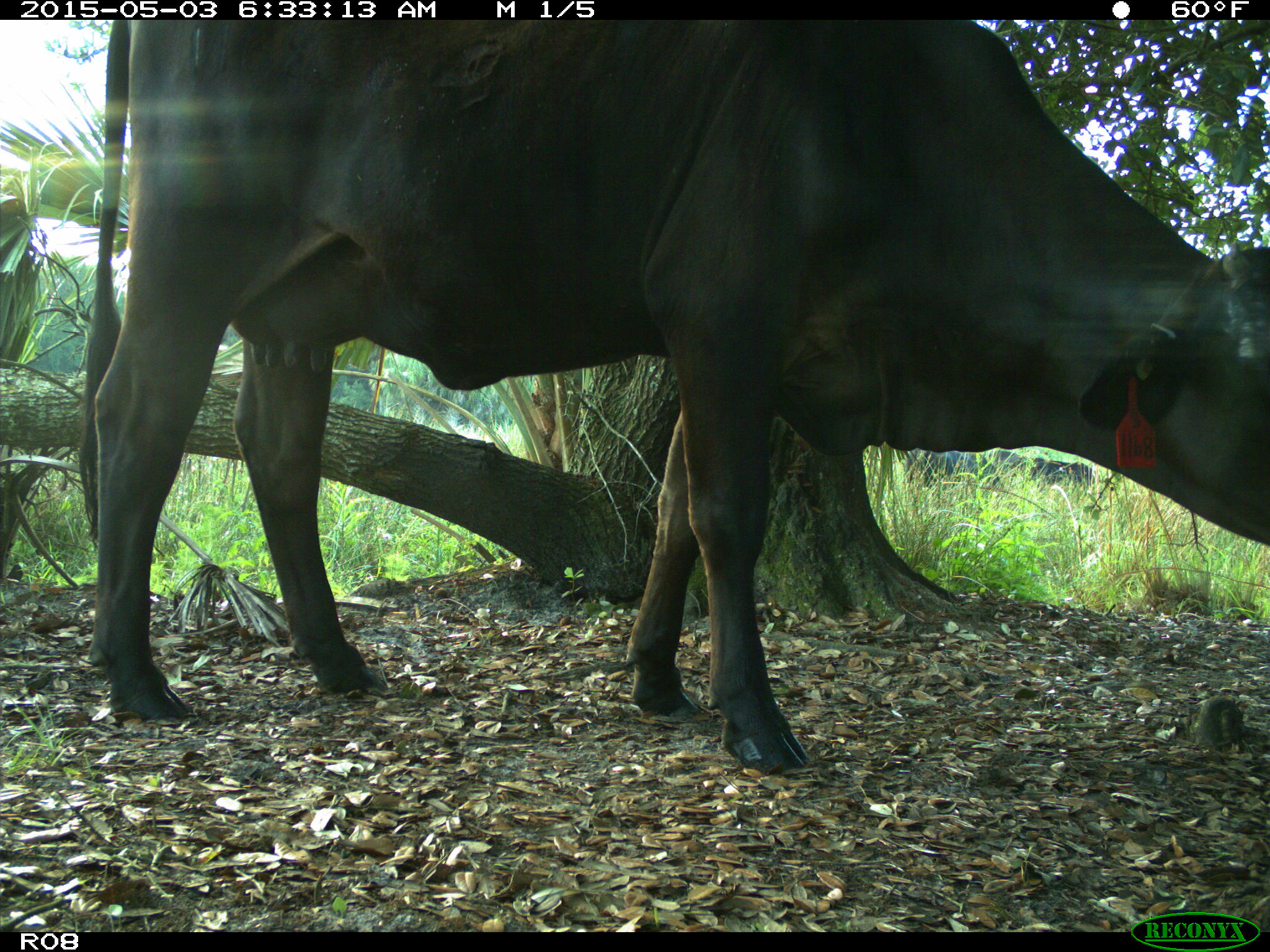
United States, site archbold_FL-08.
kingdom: Animalia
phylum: Chordata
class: Mammalia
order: Artiodactyla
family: Bovidae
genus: Bos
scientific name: Bos taurus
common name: domestic cow